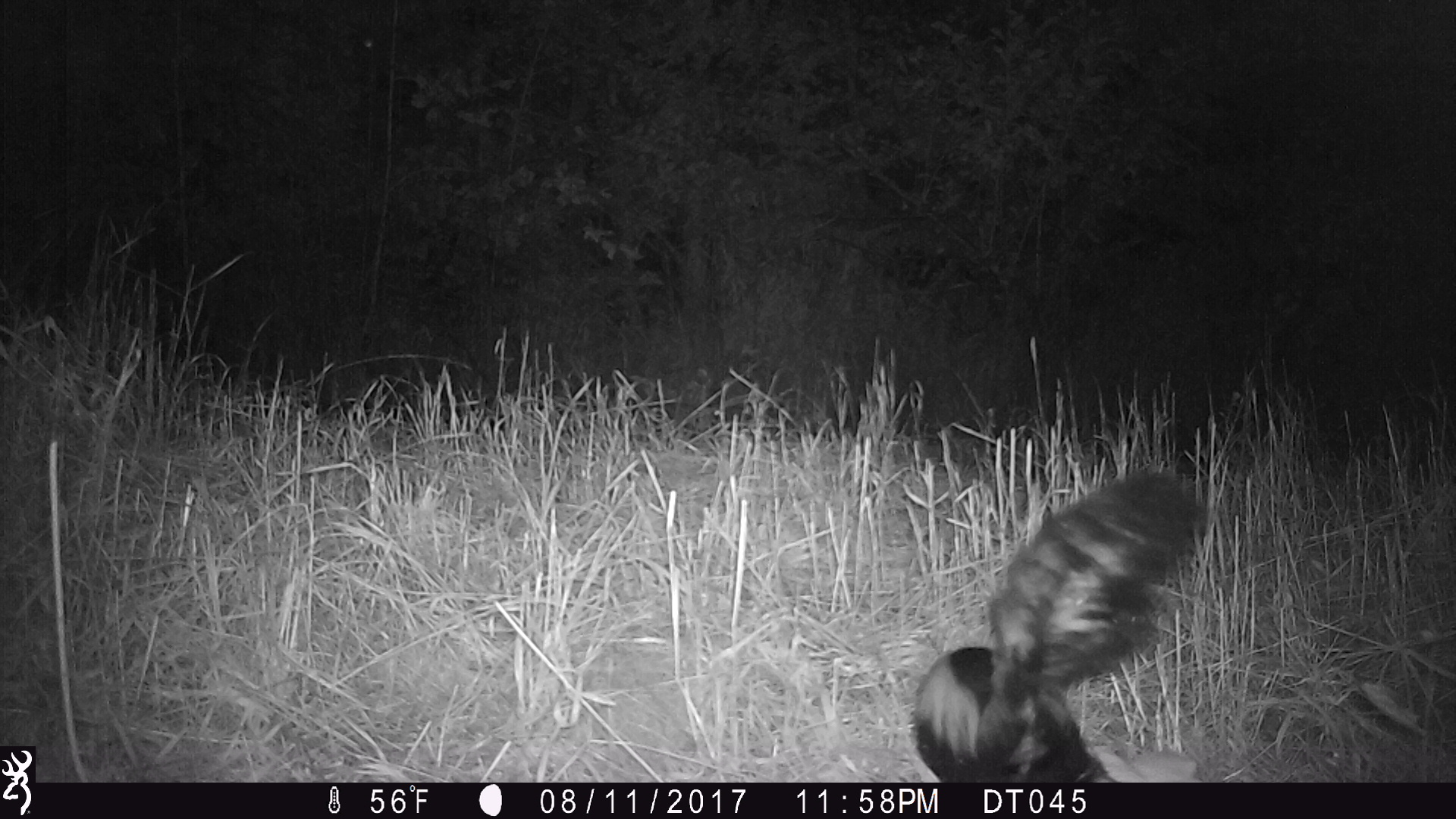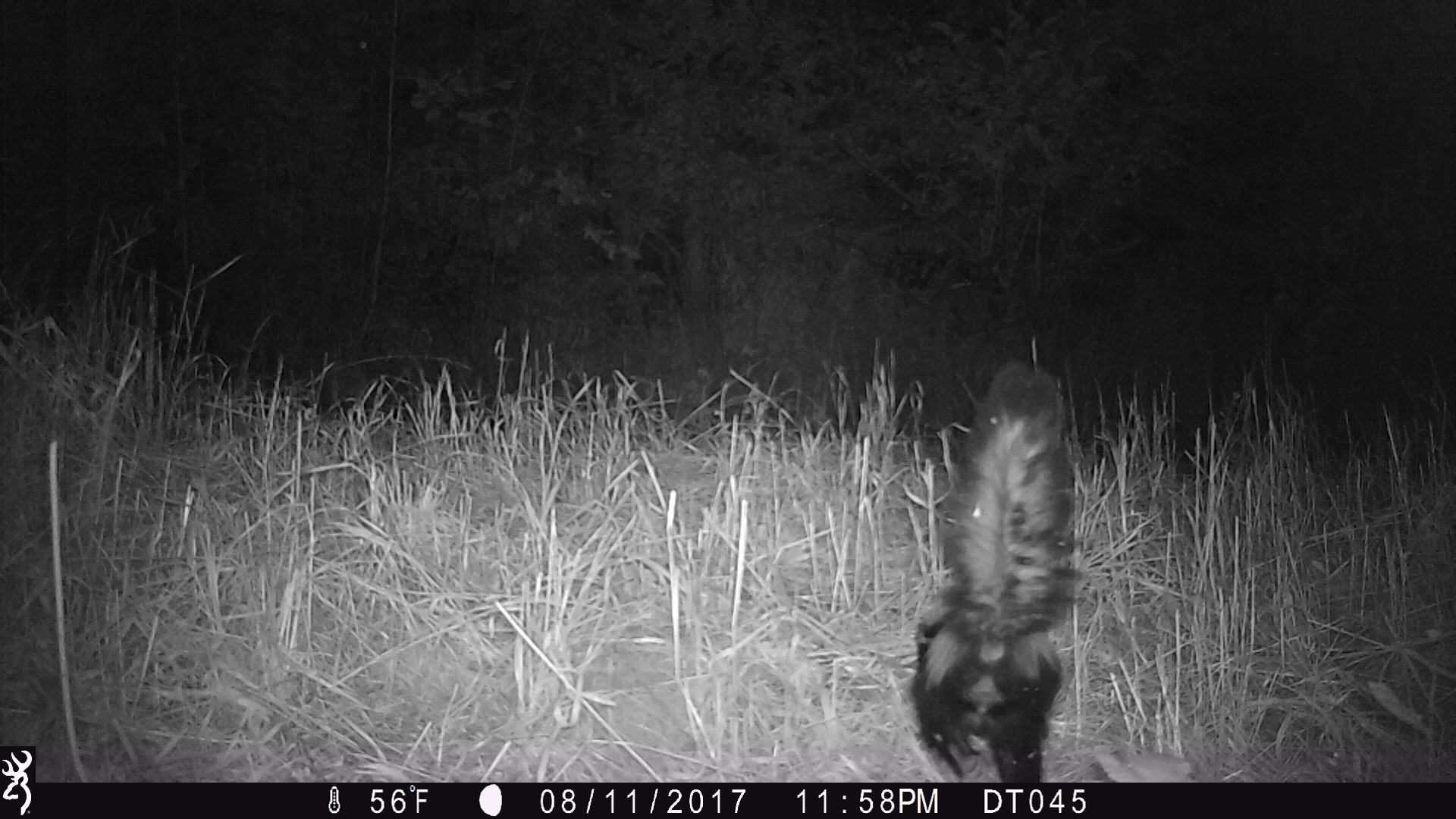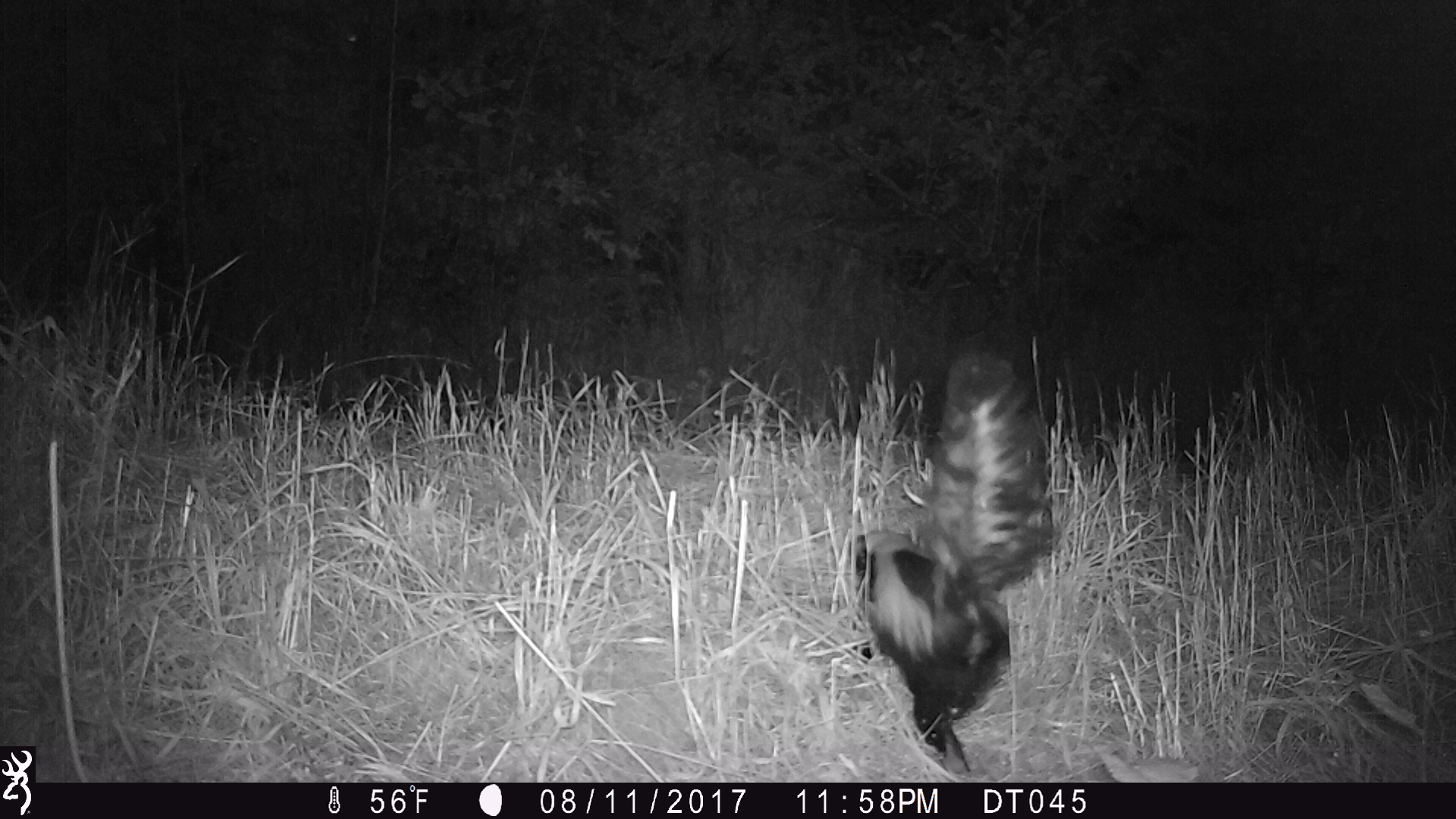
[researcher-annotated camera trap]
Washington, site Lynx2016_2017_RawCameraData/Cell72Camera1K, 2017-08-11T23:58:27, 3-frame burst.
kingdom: Animalia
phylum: Chordata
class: Mammalia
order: Carnivora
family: Mephitidae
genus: Mephitis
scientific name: Mephitis mephitis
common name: striped skunk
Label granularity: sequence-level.